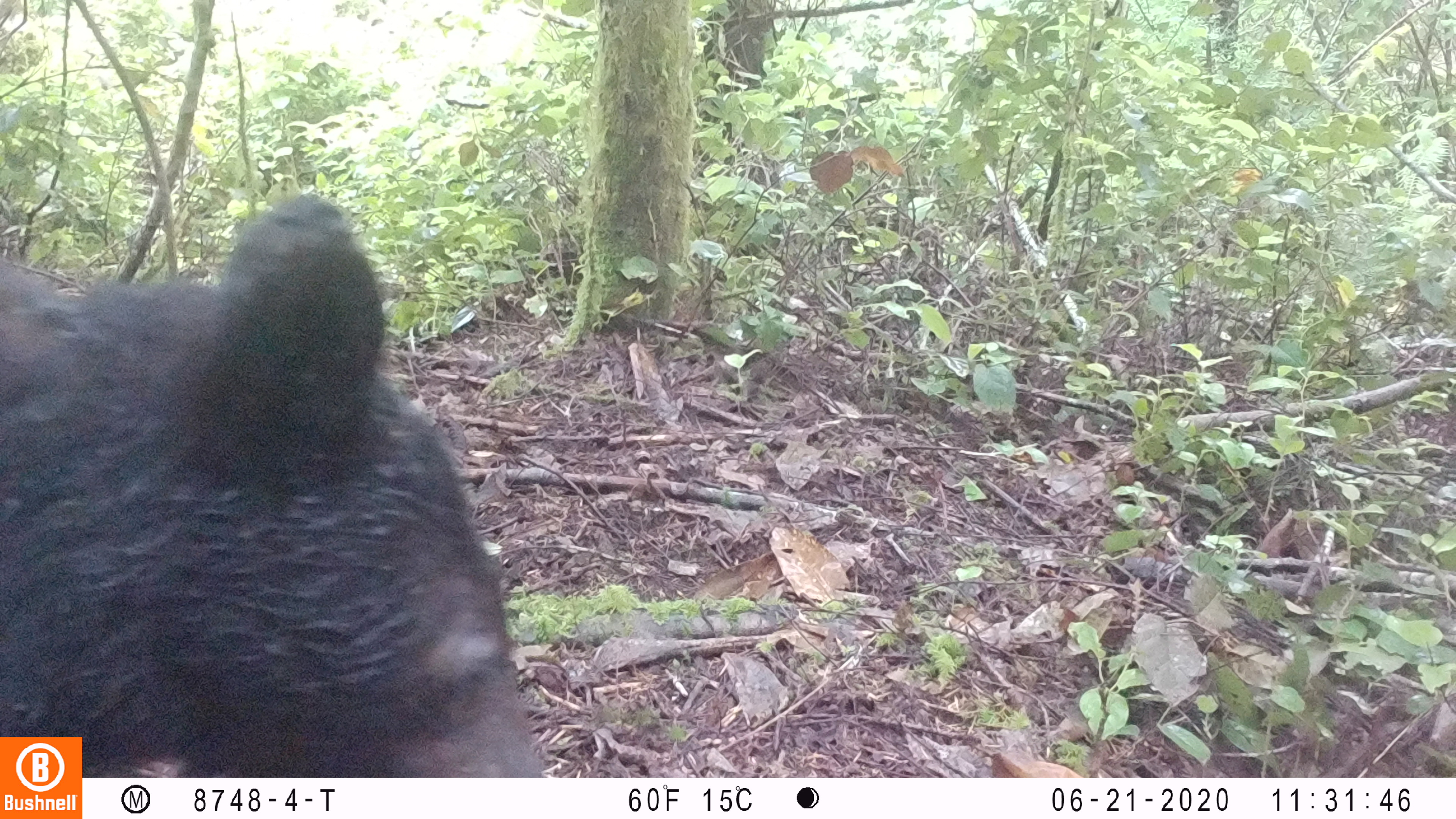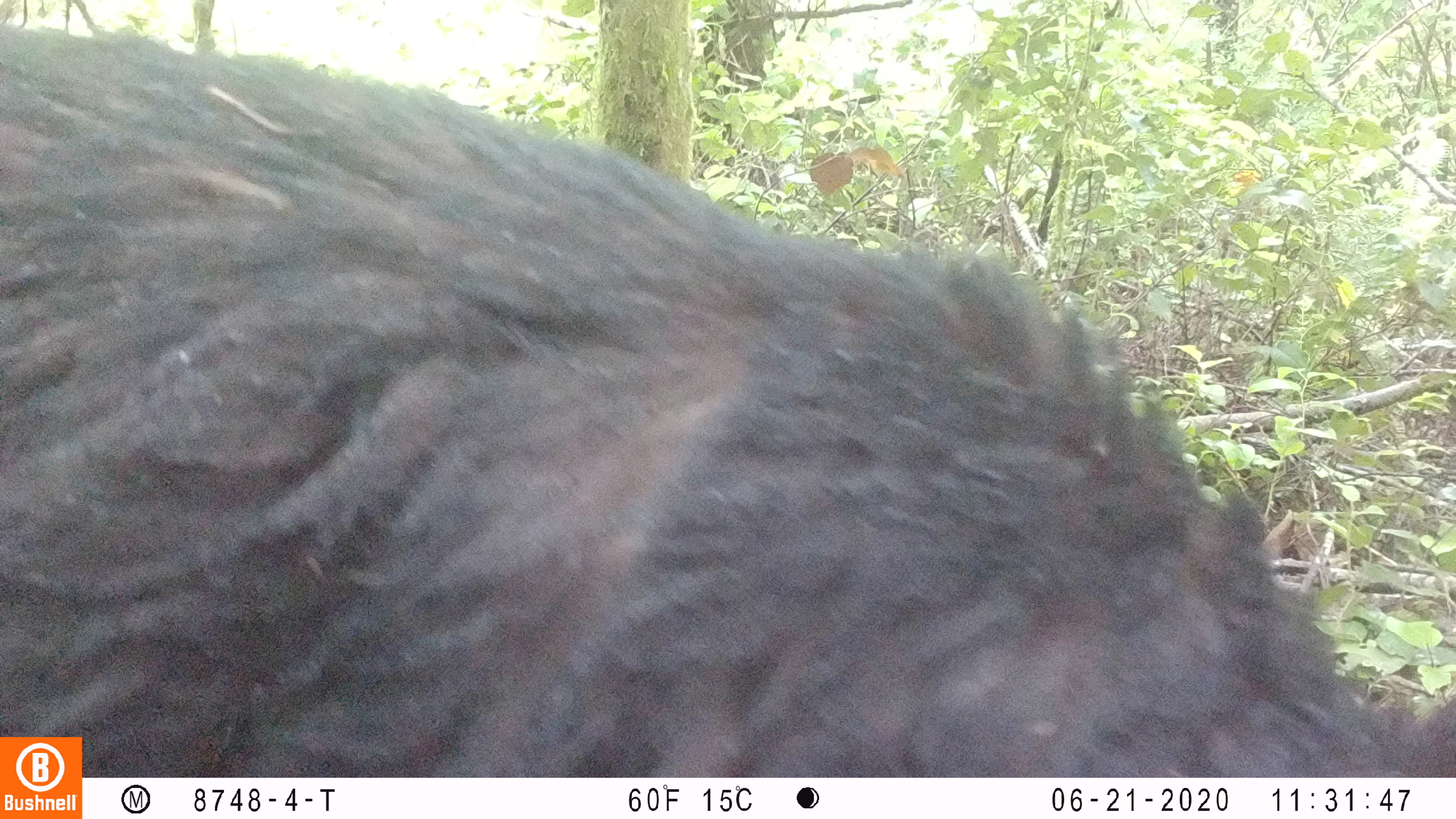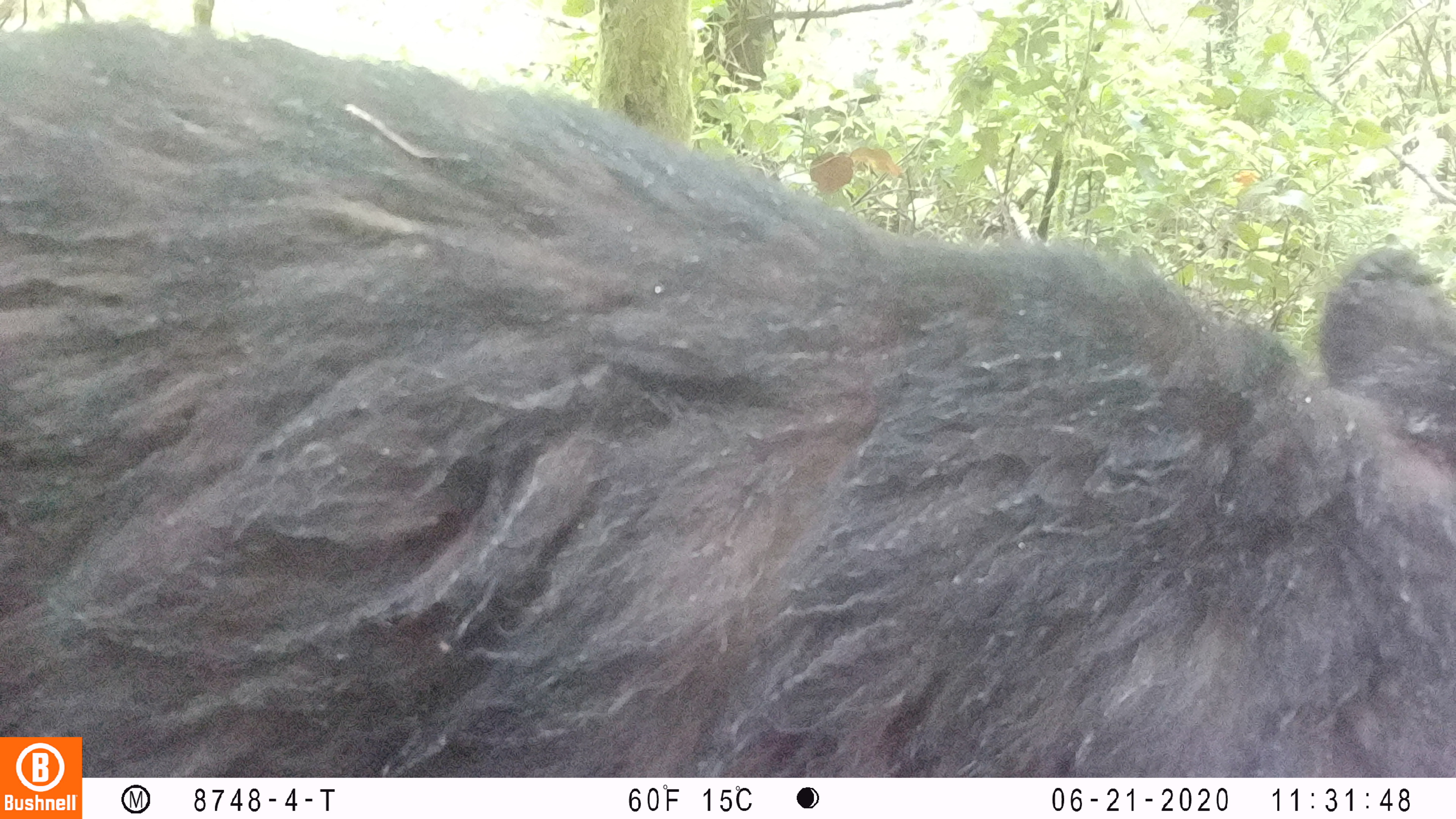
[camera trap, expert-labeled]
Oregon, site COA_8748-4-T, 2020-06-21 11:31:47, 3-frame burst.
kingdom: Animalia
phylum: Chordata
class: Mammalia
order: Carnivora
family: Ursidae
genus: Ursus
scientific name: Ursus americanus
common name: american black bear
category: black bear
Black bear (american black bear) (Ursus americanus).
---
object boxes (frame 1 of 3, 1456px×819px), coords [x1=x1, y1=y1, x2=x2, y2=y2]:
black bear: [x1=2, y1=184, x2=541, y2=731]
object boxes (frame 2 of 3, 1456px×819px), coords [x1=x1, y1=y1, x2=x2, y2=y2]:
black bear: [x1=2, y1=38, x2=1388, y2=728]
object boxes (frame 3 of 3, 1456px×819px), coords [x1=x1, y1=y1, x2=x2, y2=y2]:
black bear: [x1=86, y1=43, x2=1448, y2=771]